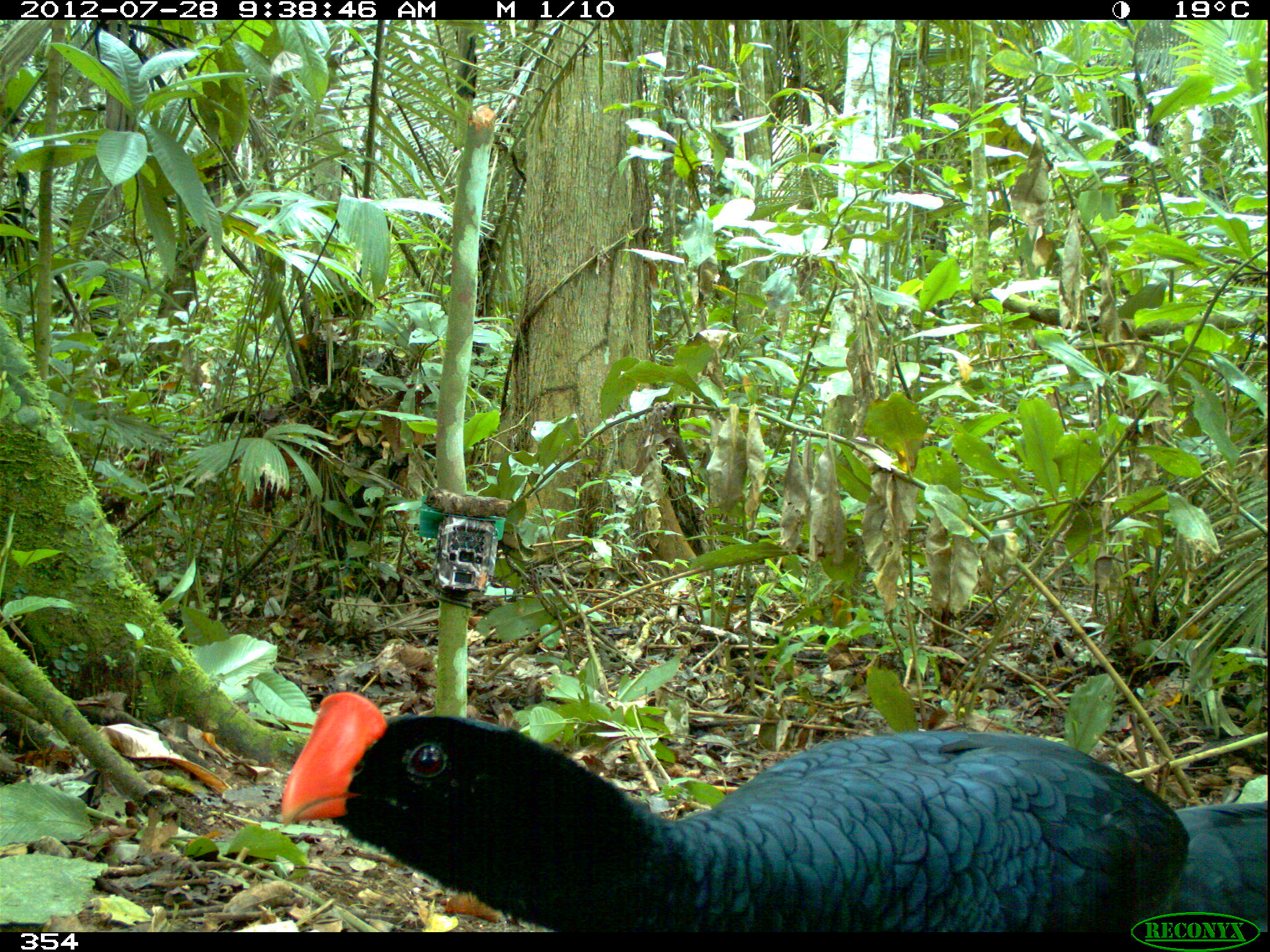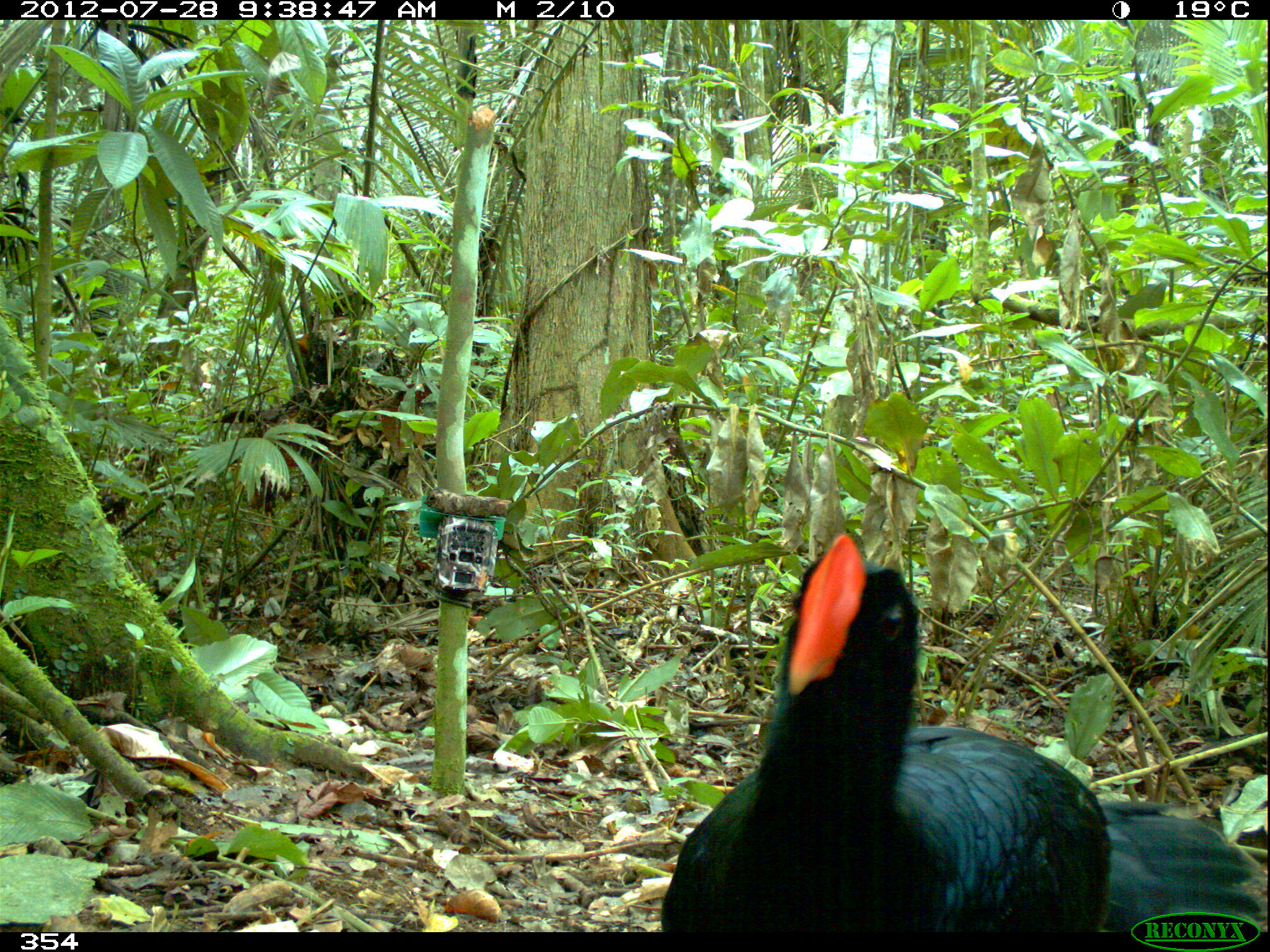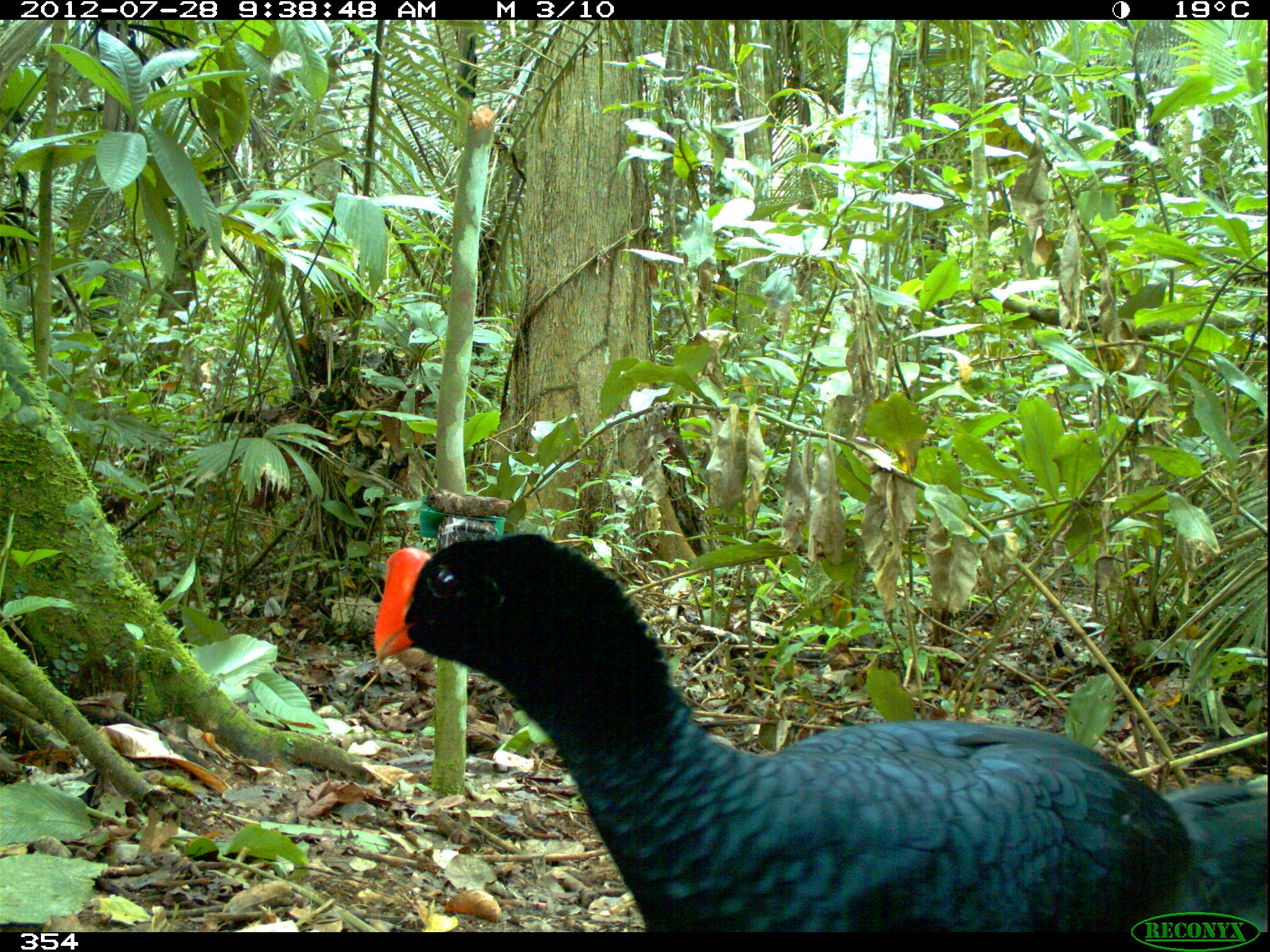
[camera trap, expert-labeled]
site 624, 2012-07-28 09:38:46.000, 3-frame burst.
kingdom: Animalia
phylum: Chordata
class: Aves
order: Galliformes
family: Cracidae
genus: Mitu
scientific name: Mitu tuberosum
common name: razor-billed curassow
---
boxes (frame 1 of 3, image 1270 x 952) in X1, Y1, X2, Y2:
mitu tuberosum: 275, 686, 1266, 932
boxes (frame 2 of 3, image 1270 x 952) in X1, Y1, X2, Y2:
mitu tuberosum: 660, 532, 1266, 928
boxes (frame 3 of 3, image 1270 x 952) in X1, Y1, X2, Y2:
mitu tuberosum: 369, 531, 1270, 931